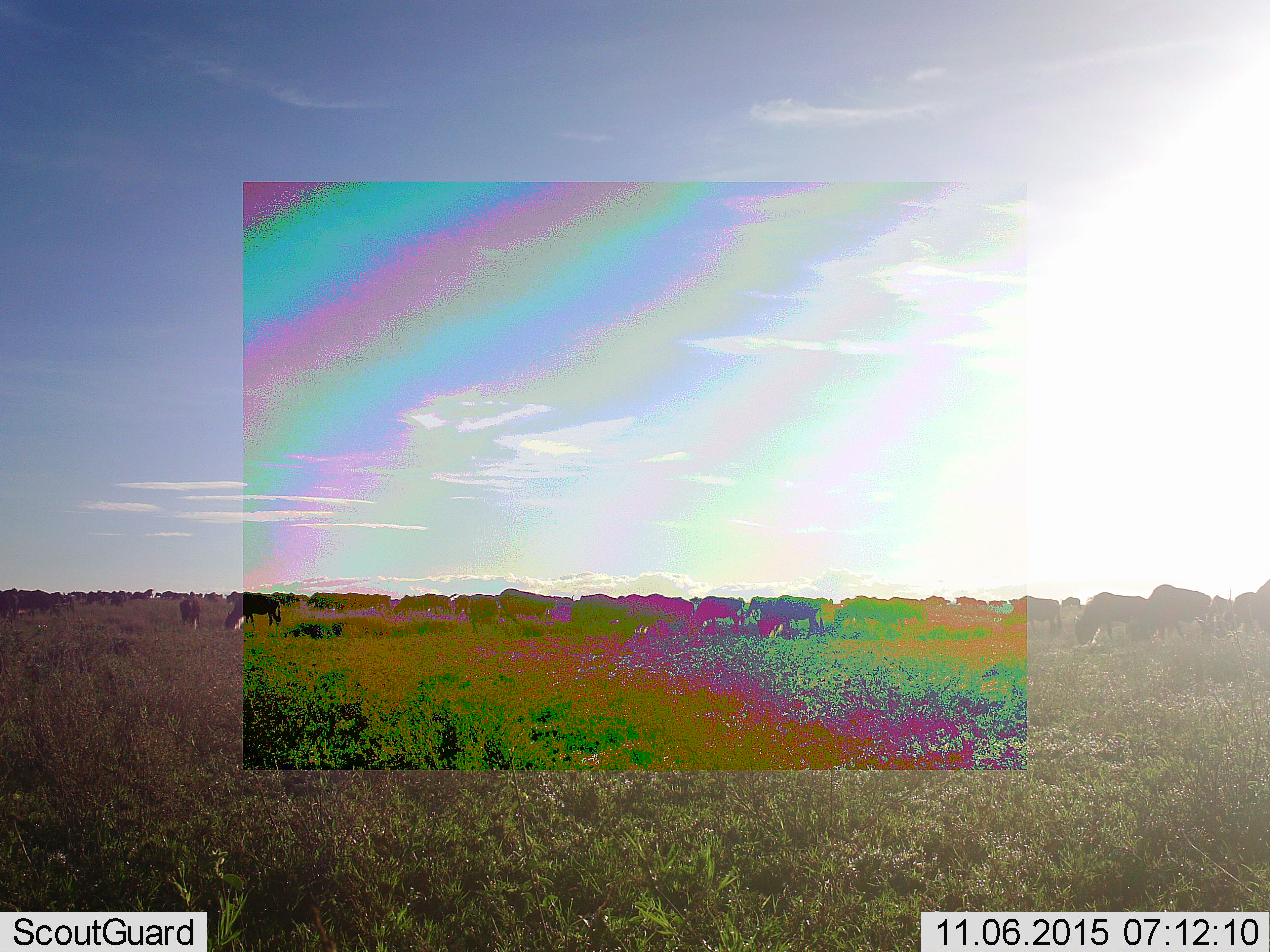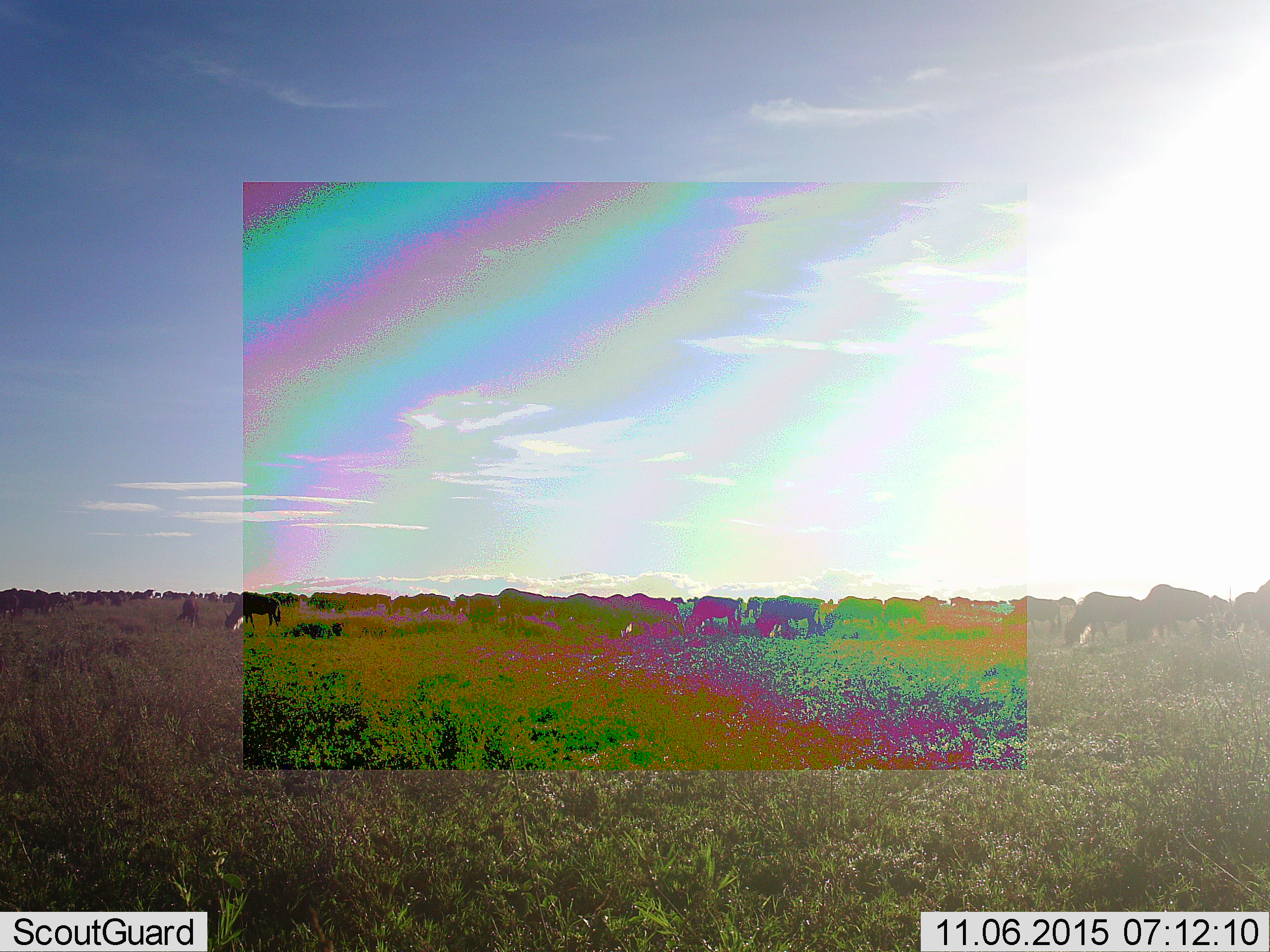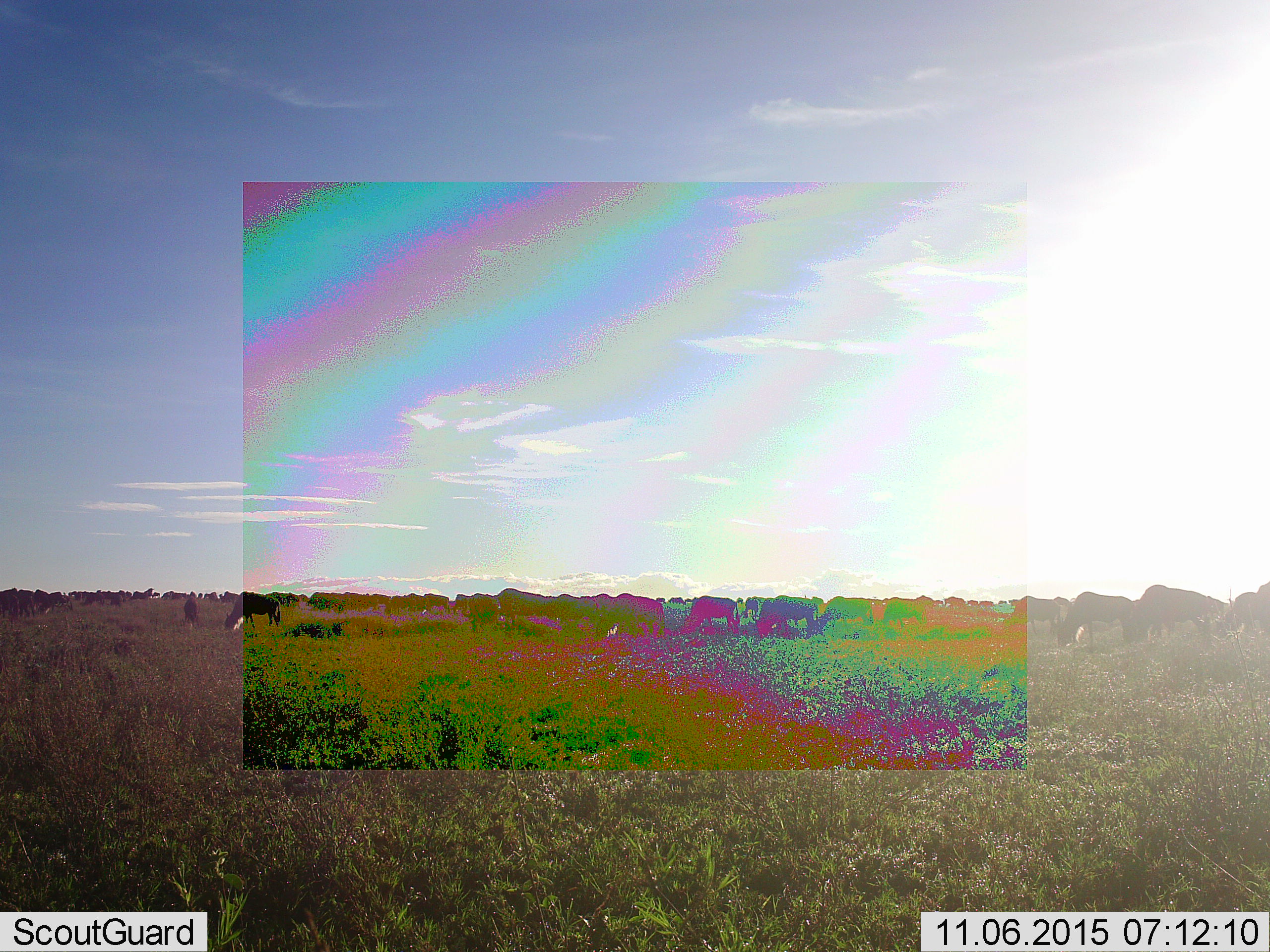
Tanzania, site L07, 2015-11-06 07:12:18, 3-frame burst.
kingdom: Animalia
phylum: Chordata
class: Mammalia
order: Artiodactyla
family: Bovidae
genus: Connochaetes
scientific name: Connochaetes taurinus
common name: blue wildebeest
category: wildebeest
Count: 51+.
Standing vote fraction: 50%.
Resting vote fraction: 12%.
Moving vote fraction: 62%.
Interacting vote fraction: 12%.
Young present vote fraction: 12%.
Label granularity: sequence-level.